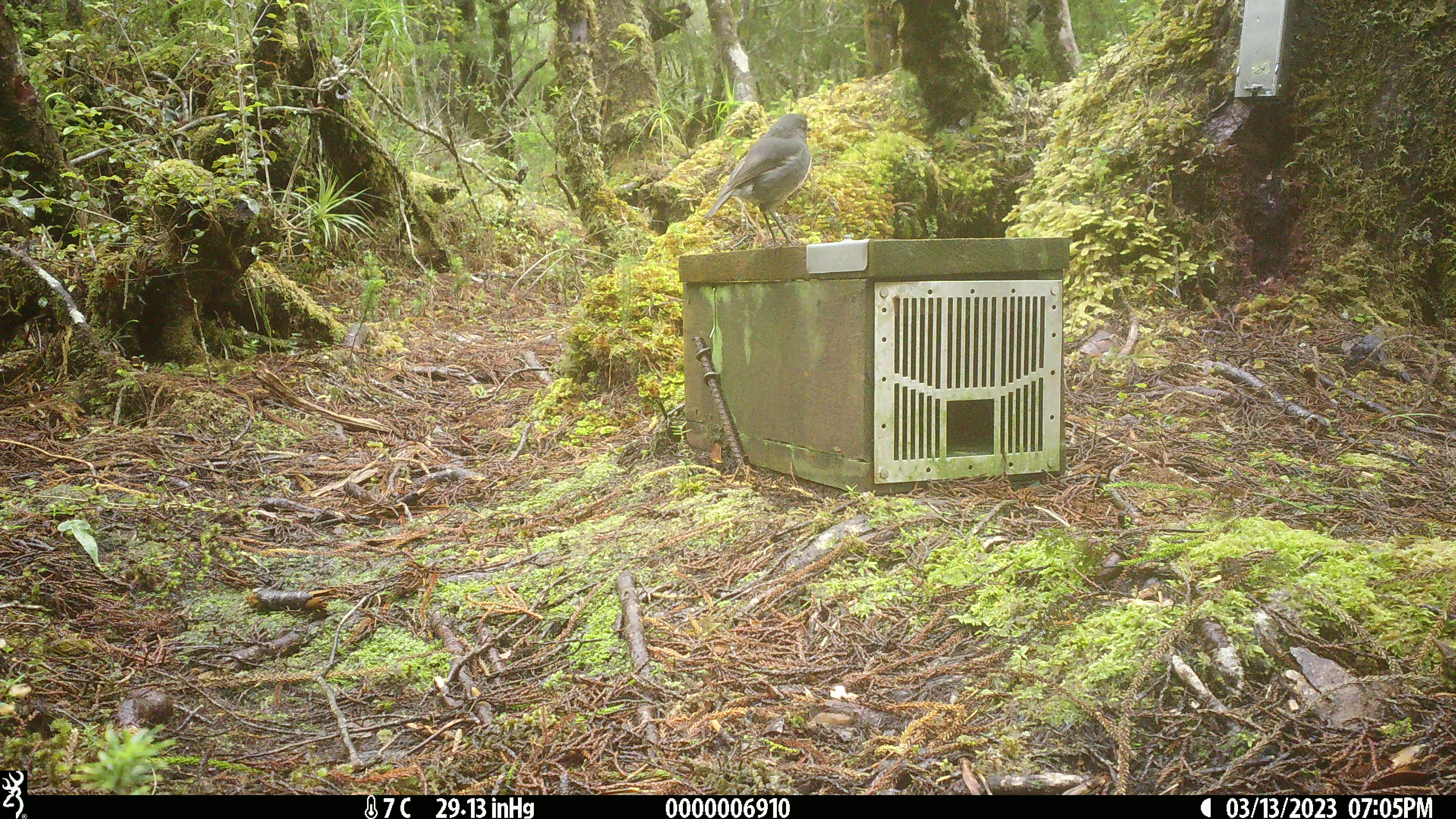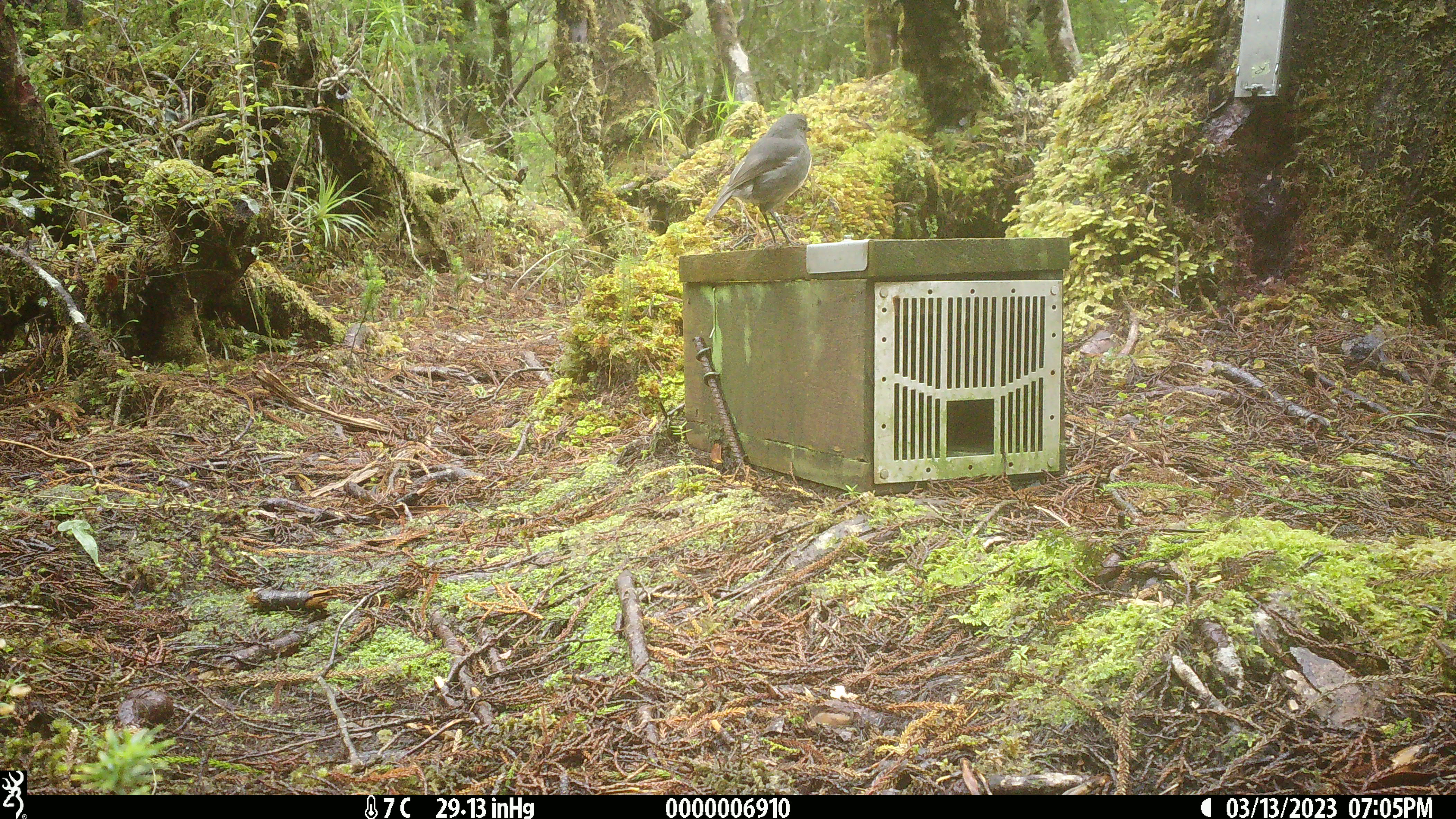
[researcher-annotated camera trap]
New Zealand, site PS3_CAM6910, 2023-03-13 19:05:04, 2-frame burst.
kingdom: Animalia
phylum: Chordata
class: Aves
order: Passeriformes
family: Petroicidae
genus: Petroica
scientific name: Petroica australis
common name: new zealand robin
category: robin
Robin (new zealand robin) (Petroica australis).